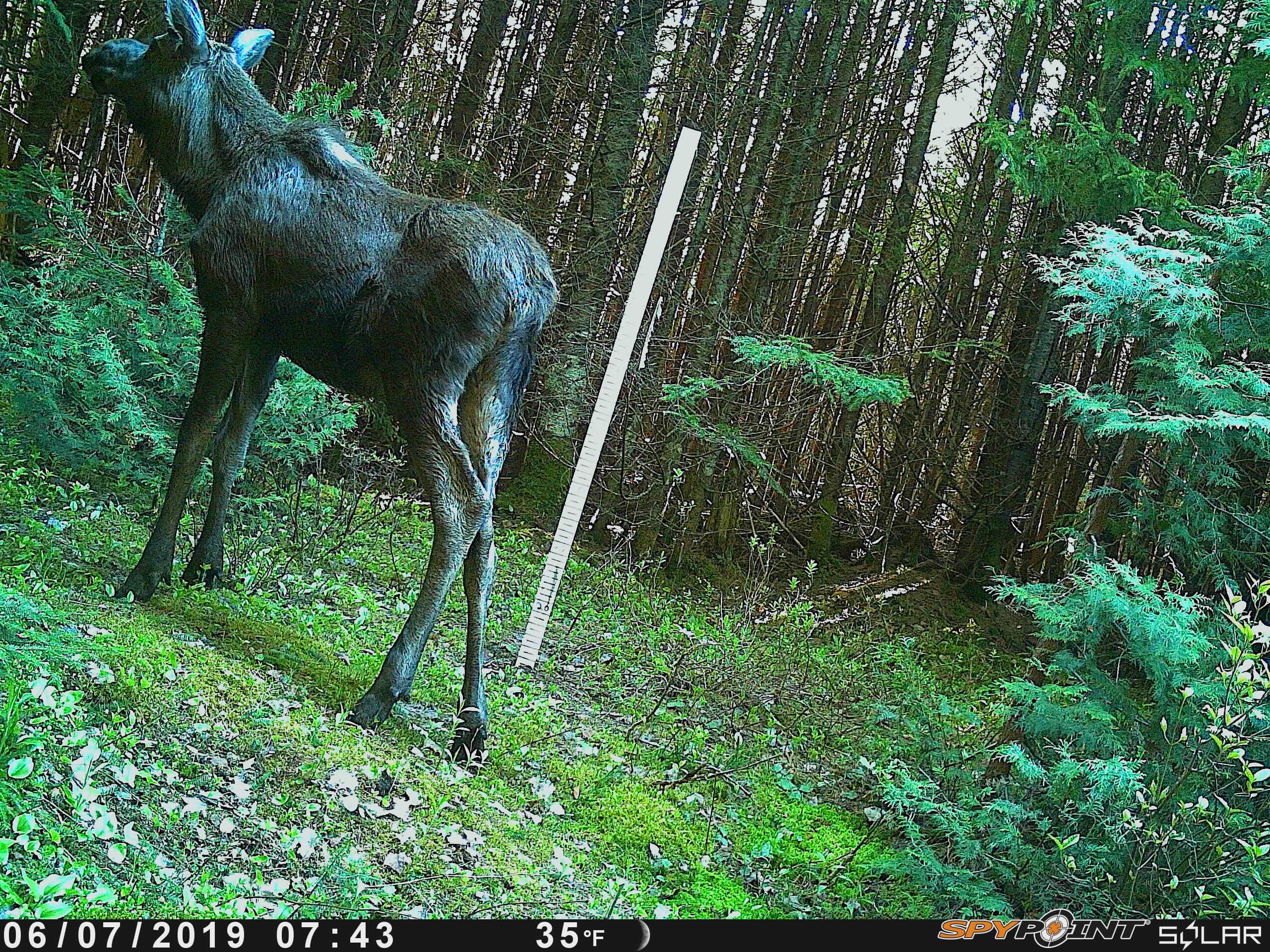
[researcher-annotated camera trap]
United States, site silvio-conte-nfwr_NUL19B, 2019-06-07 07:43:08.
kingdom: Animalia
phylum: Chordata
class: Mammalia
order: Artiodactyla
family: Cervidae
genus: Alces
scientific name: Alces alces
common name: moose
Moose (Alces alces).